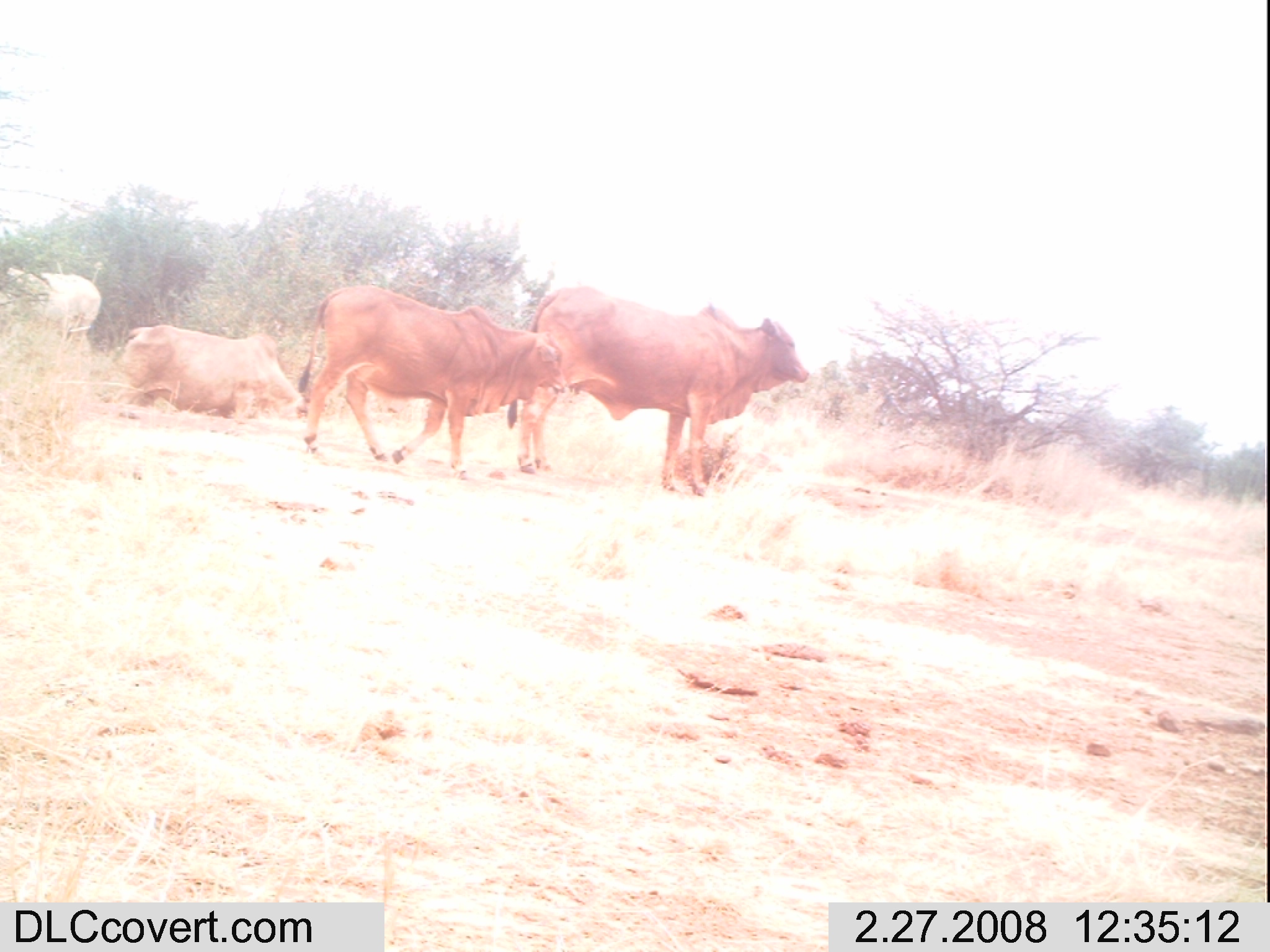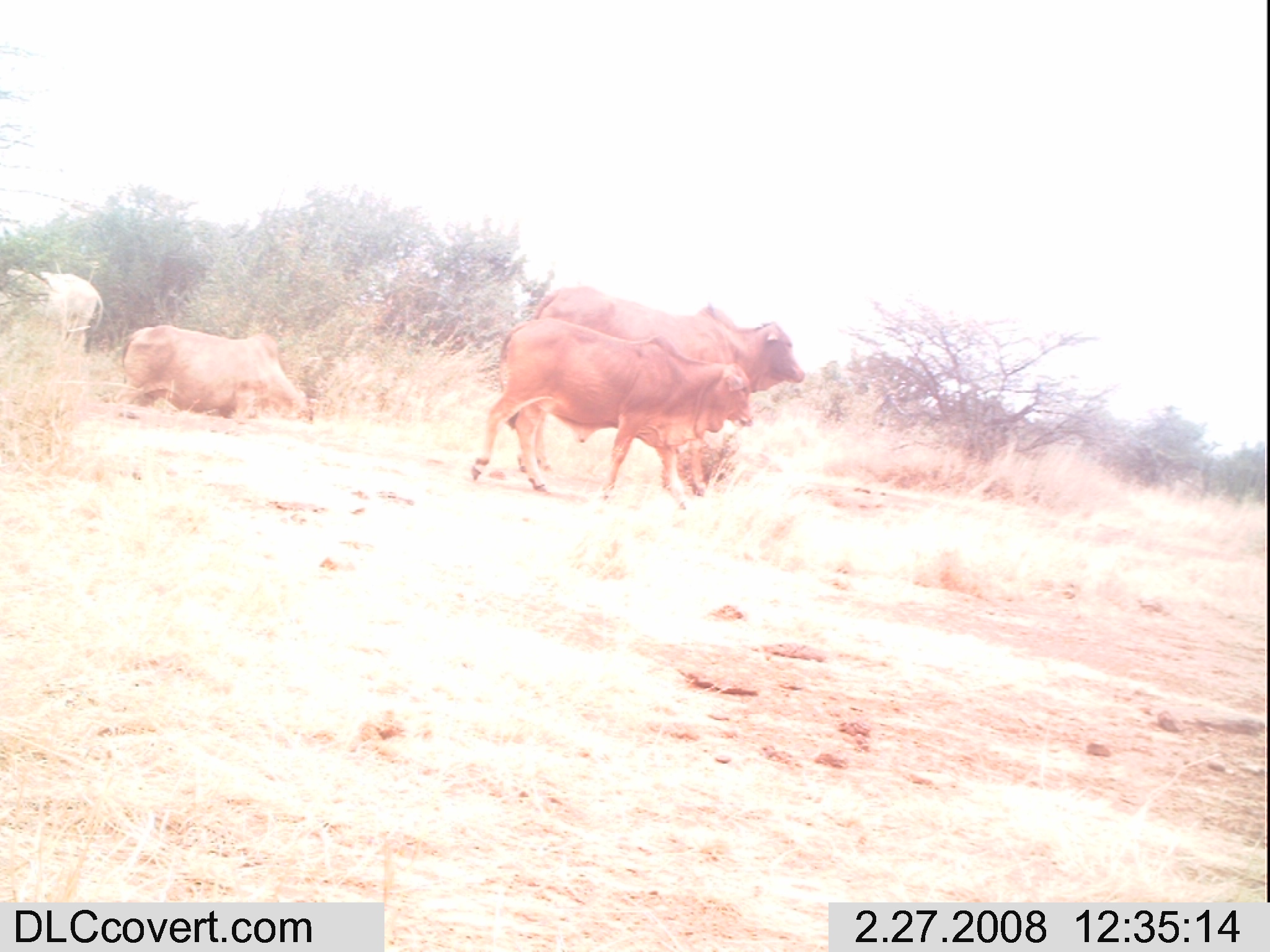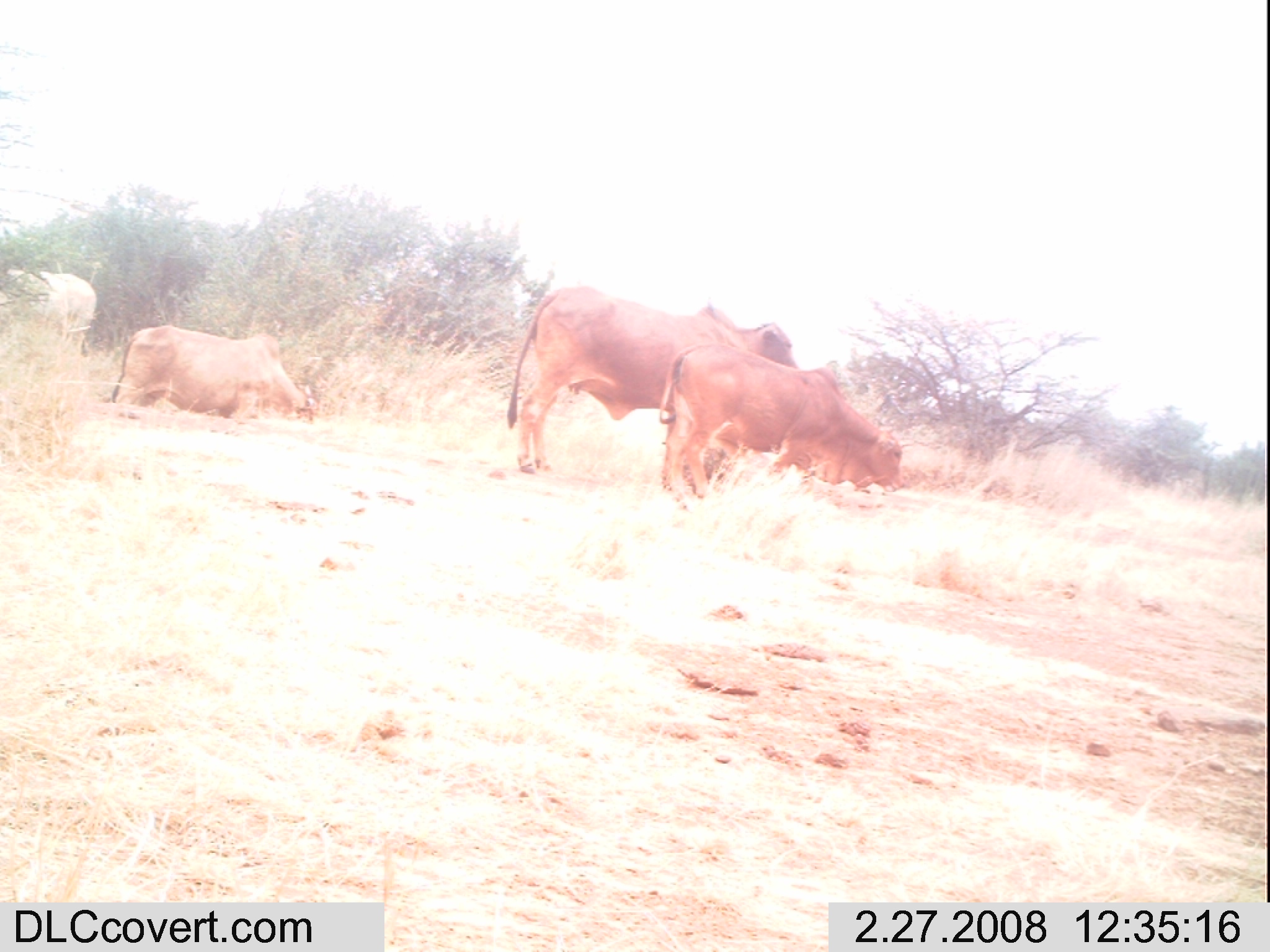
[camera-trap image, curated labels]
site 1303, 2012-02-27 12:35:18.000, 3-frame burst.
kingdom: Animalia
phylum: Chordata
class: Mammalia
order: Artiodactyla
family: Bovidae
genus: Bos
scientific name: Bos taurus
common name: domestic cattle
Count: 4.